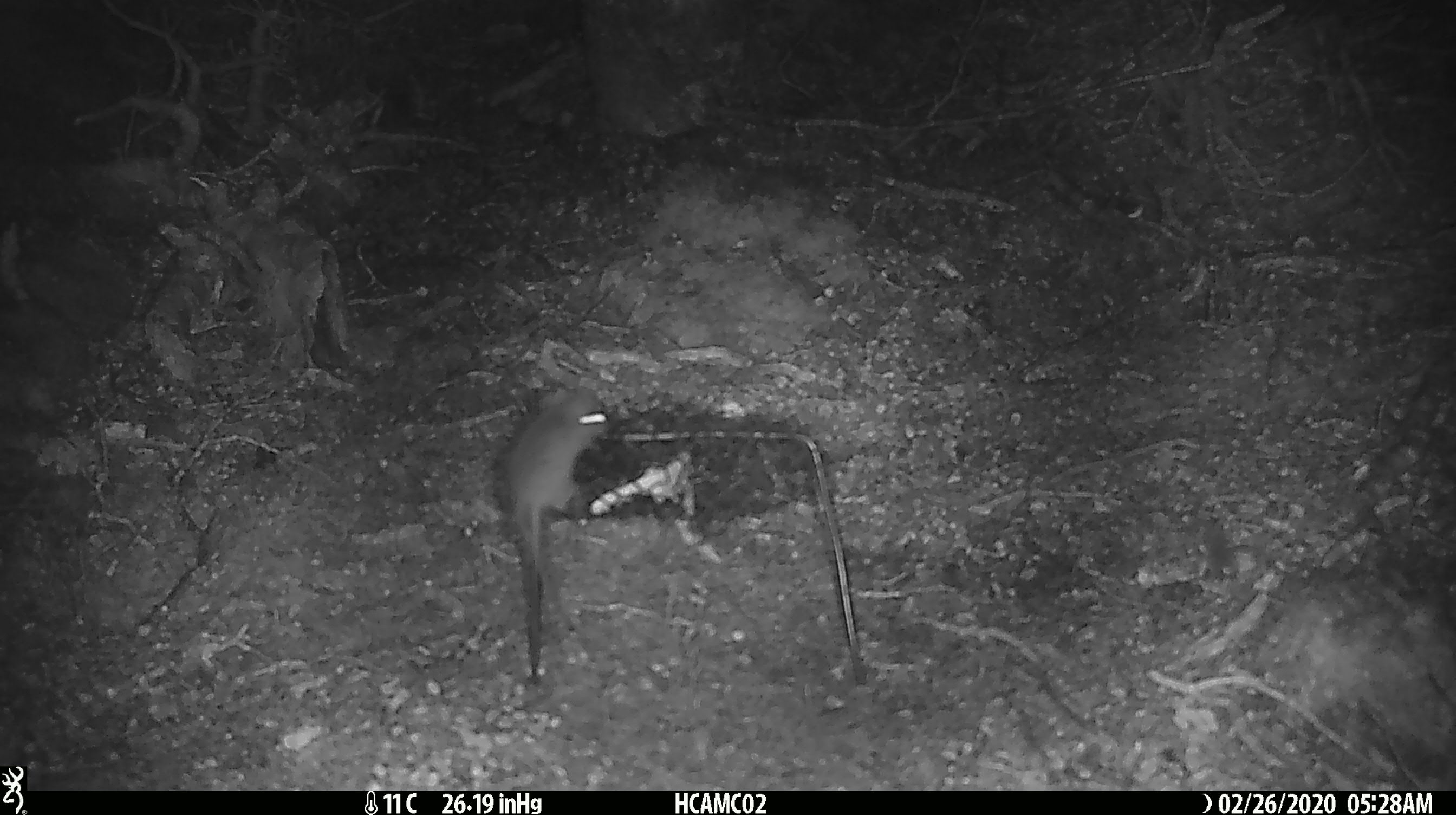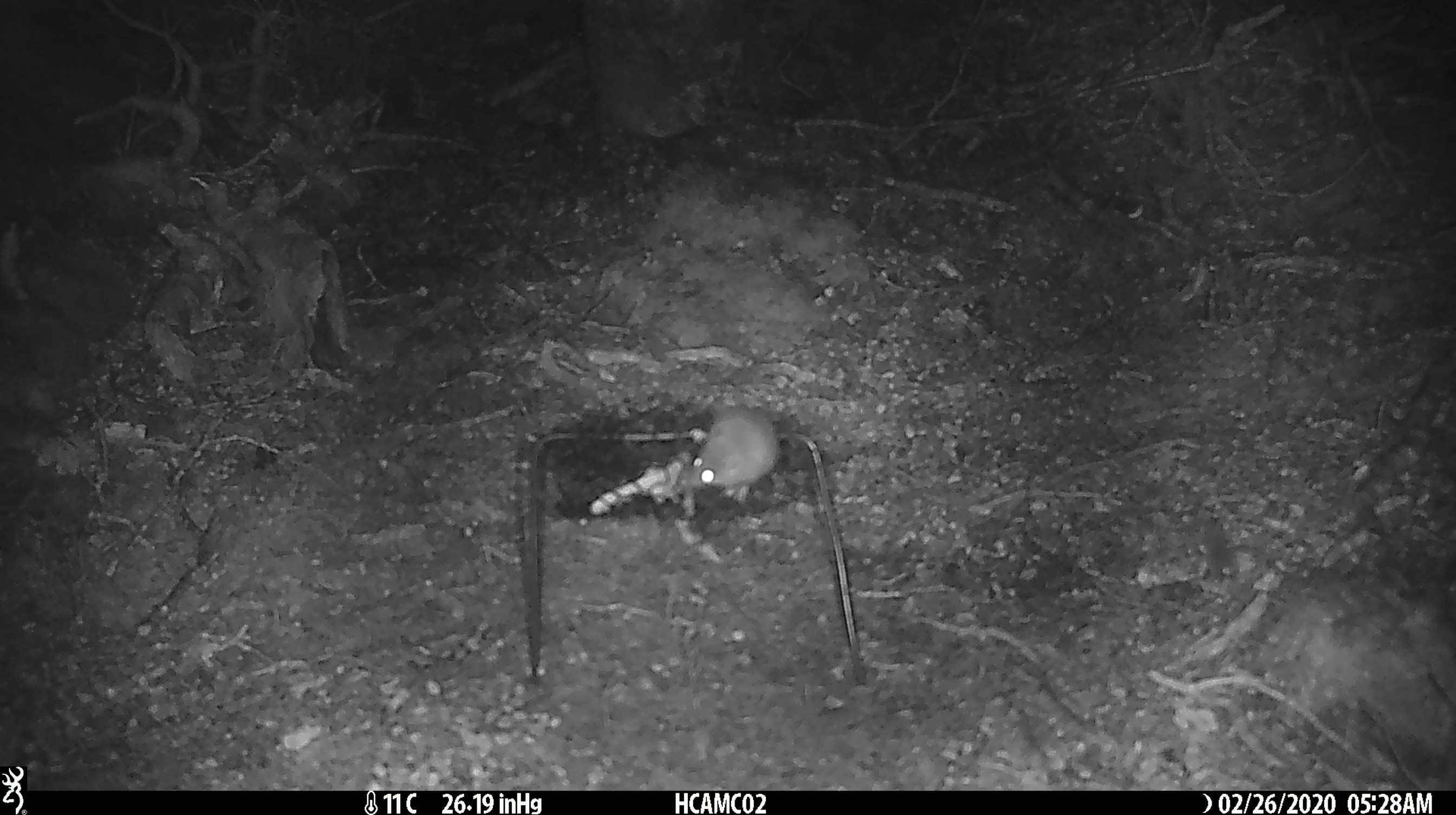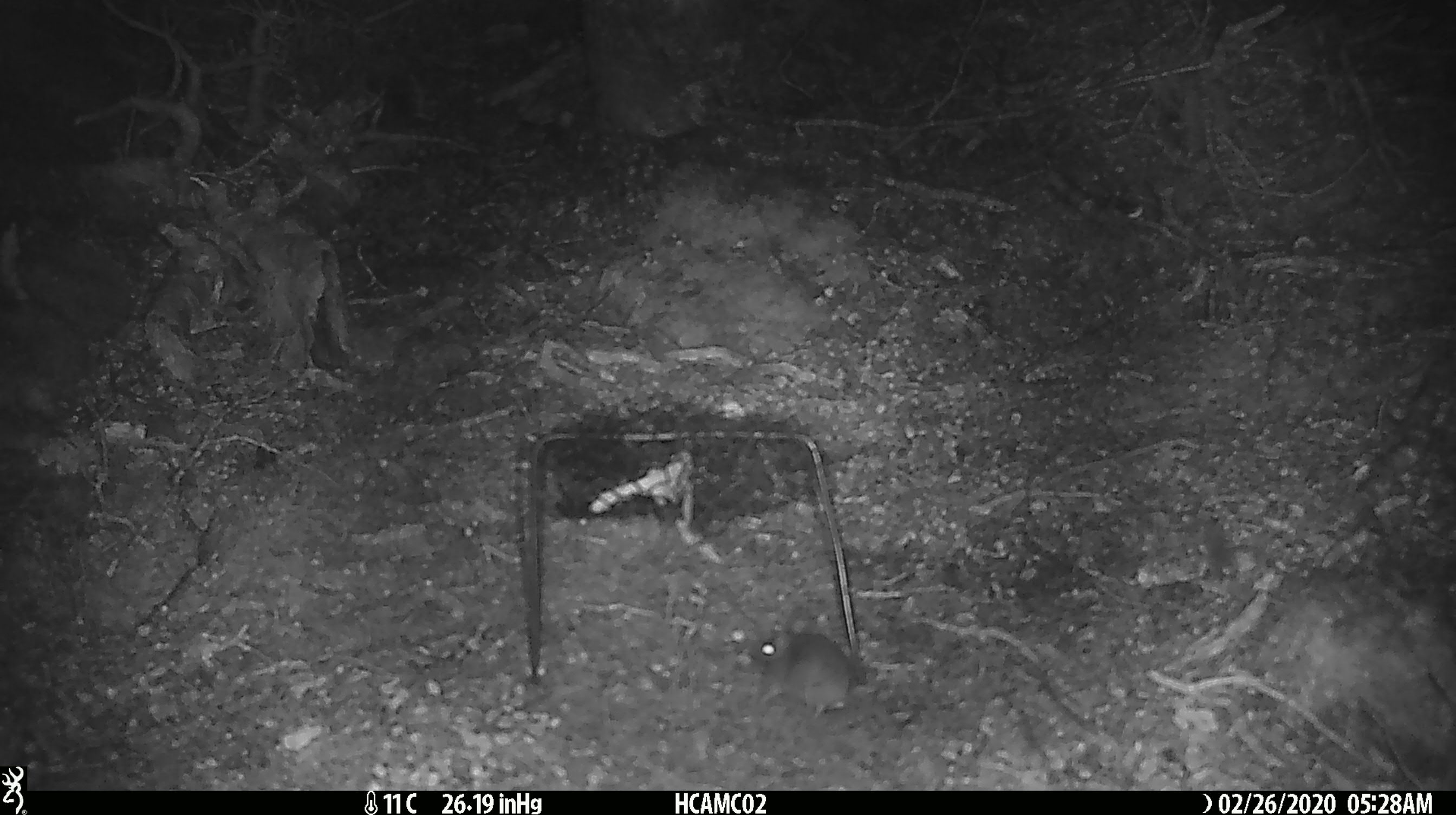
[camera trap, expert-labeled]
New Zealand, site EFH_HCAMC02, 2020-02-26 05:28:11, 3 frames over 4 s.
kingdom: Animalia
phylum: Chordata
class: Mammalia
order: Rodentia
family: Muridae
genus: Mus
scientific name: Mus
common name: mouse